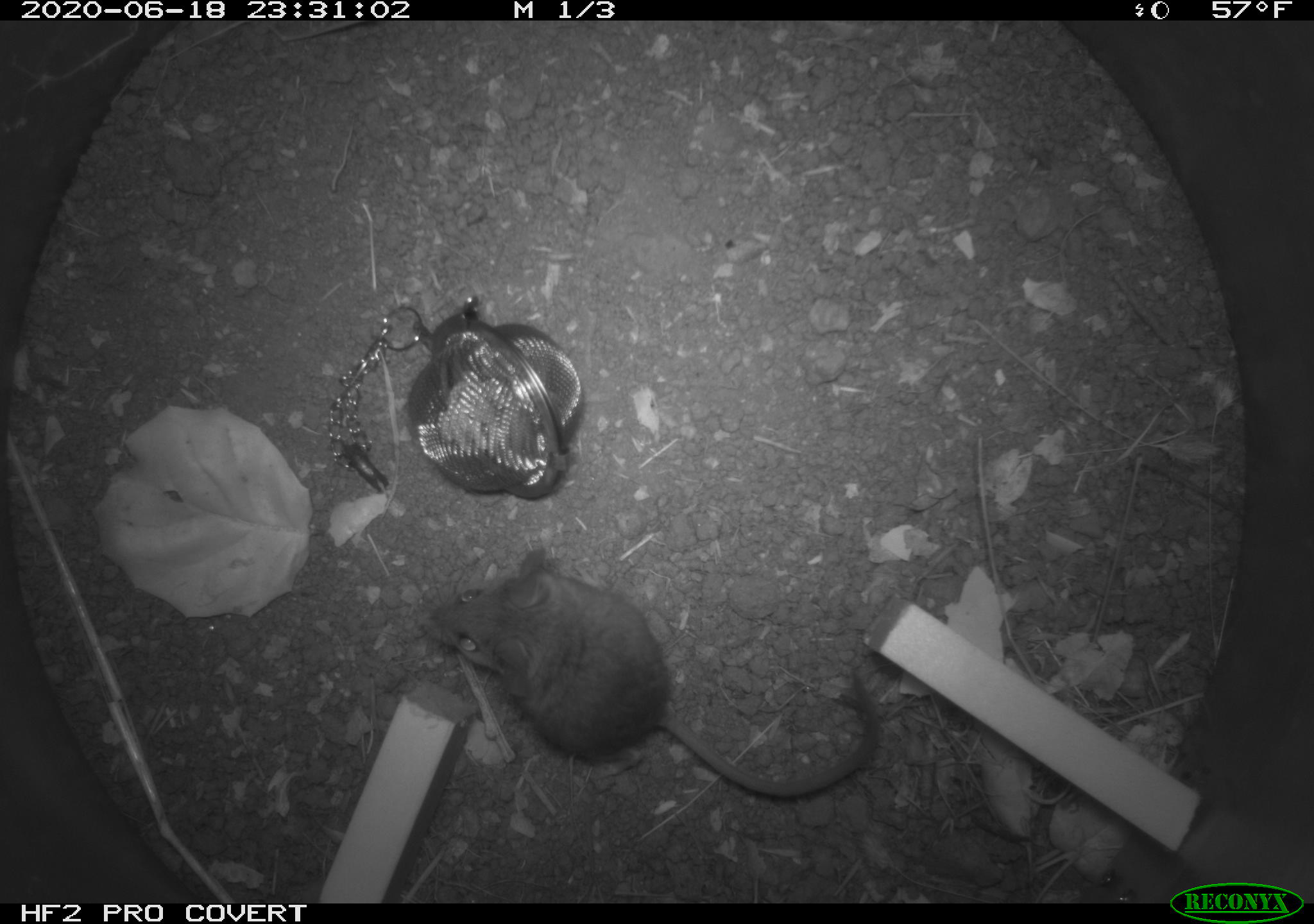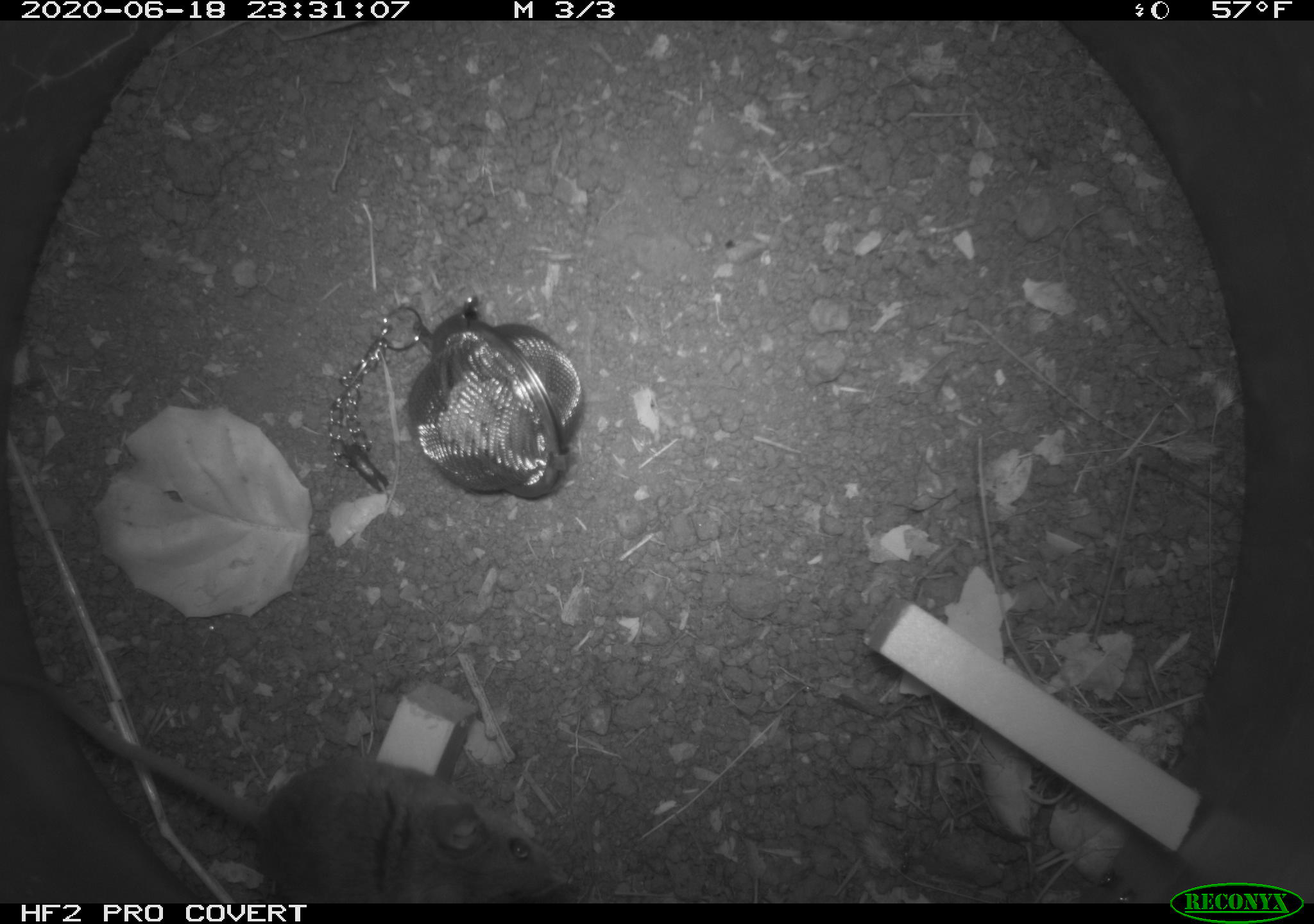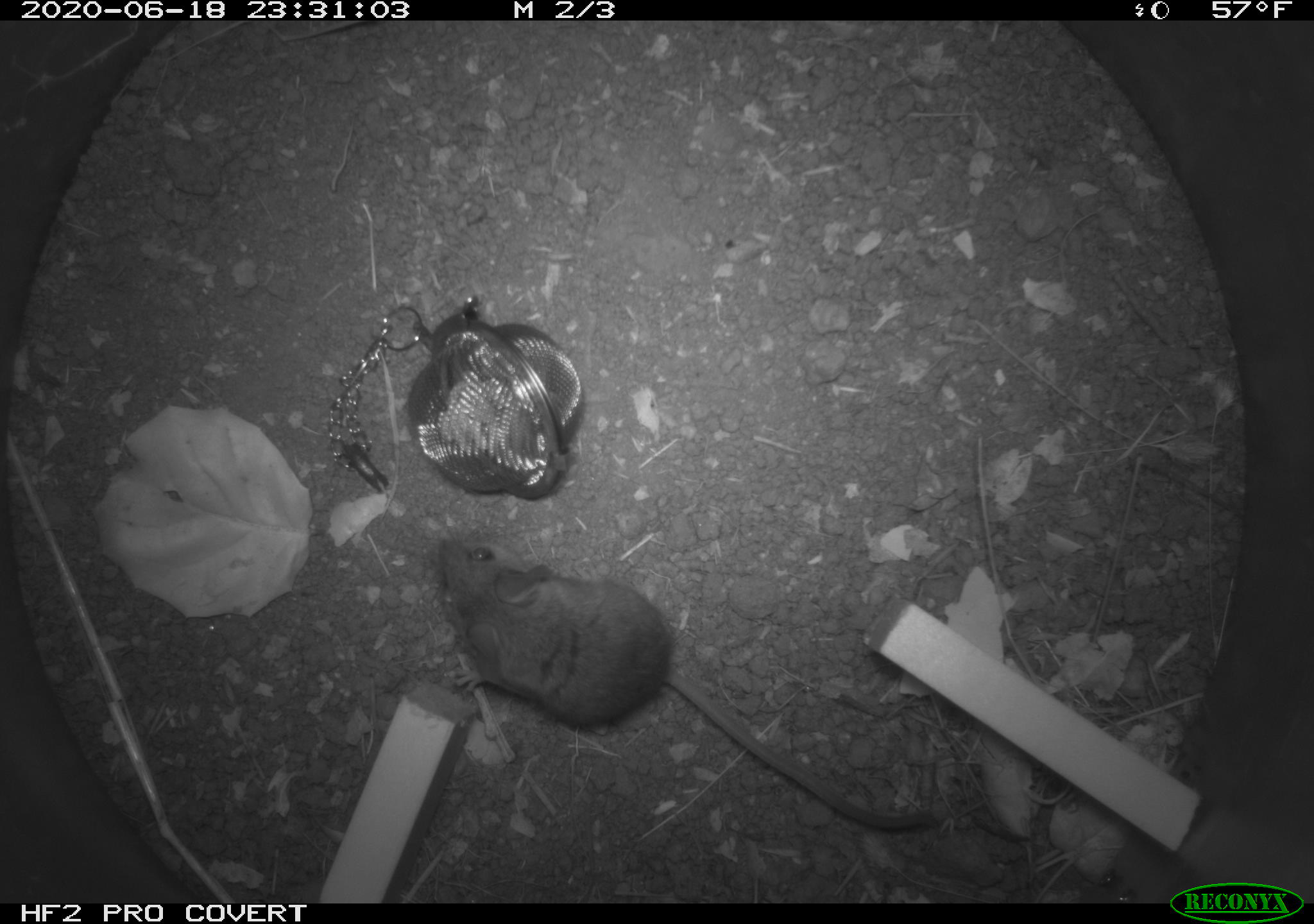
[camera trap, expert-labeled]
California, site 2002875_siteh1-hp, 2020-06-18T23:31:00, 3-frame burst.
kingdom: Animalia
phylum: Chordata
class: Mammalia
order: Rodentia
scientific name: Rodentia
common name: mouse species